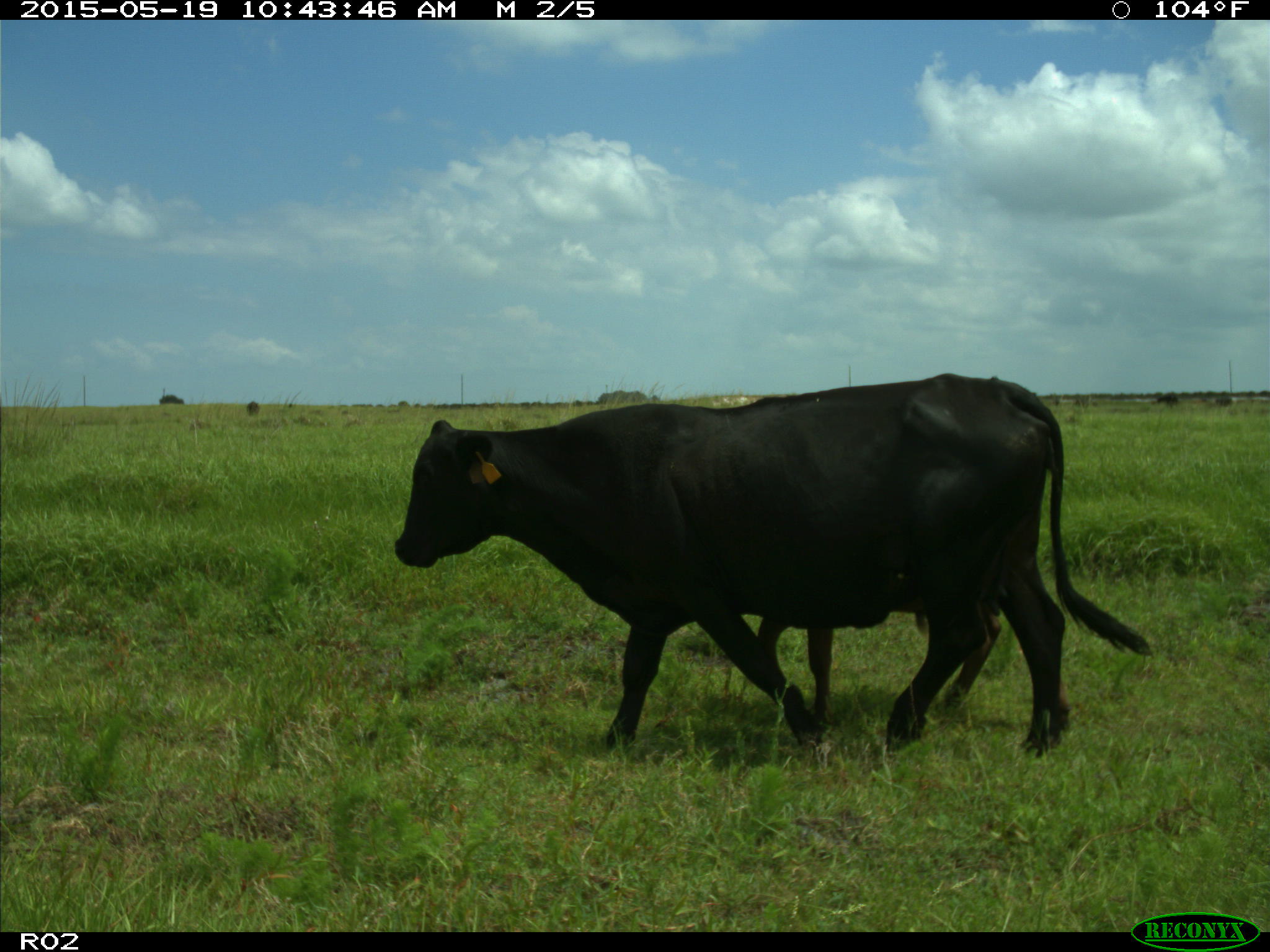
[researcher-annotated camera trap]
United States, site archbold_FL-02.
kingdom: Animalia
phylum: Chordata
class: Mammalia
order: Artiodactyla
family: Bovidae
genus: Bos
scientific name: Bos taurus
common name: domestic cow